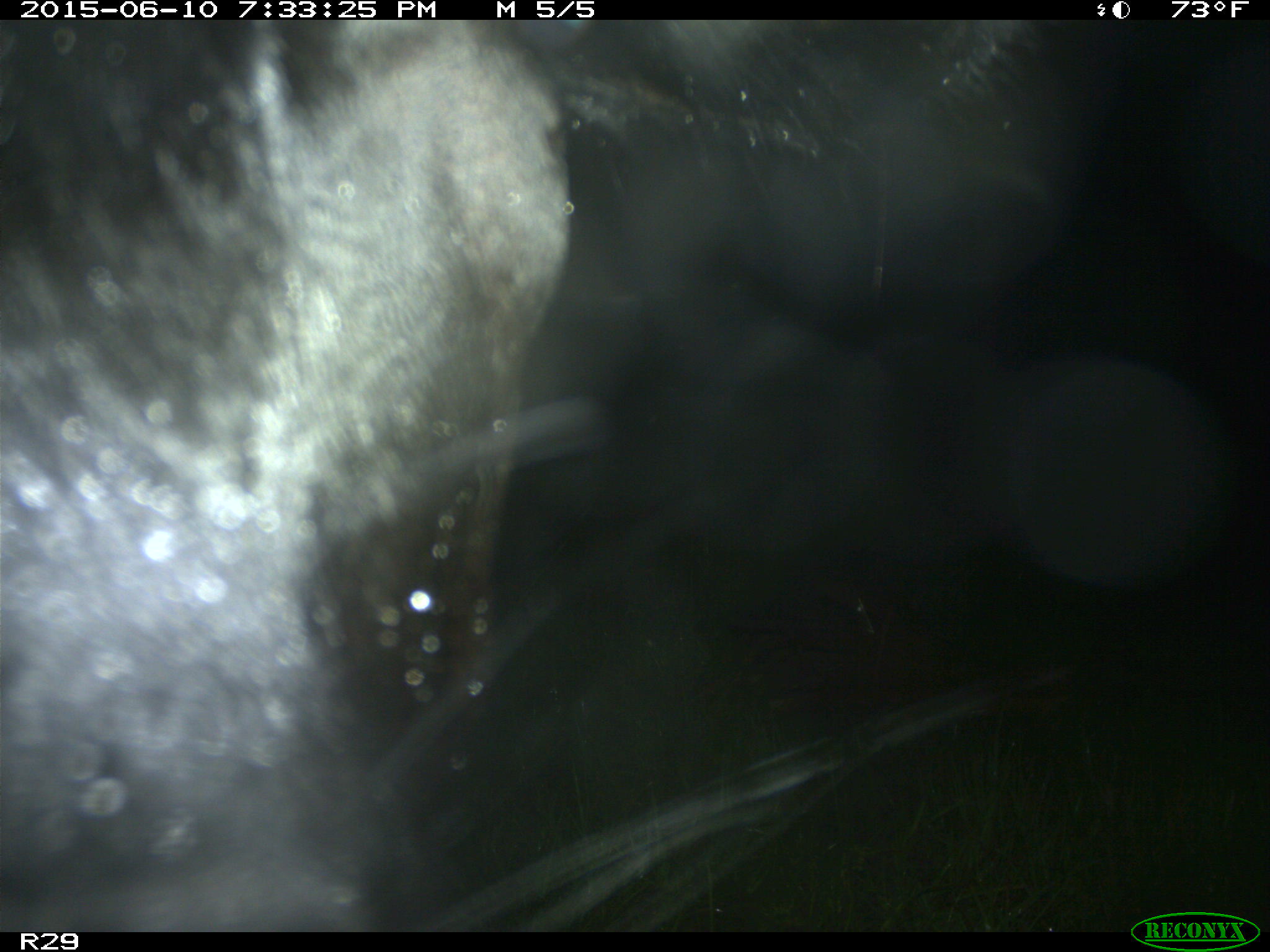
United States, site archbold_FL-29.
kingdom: Animalia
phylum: Chordata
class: Mammalia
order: Artiodactyla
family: Bovidae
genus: Bos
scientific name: Bos taurus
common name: domestic cow